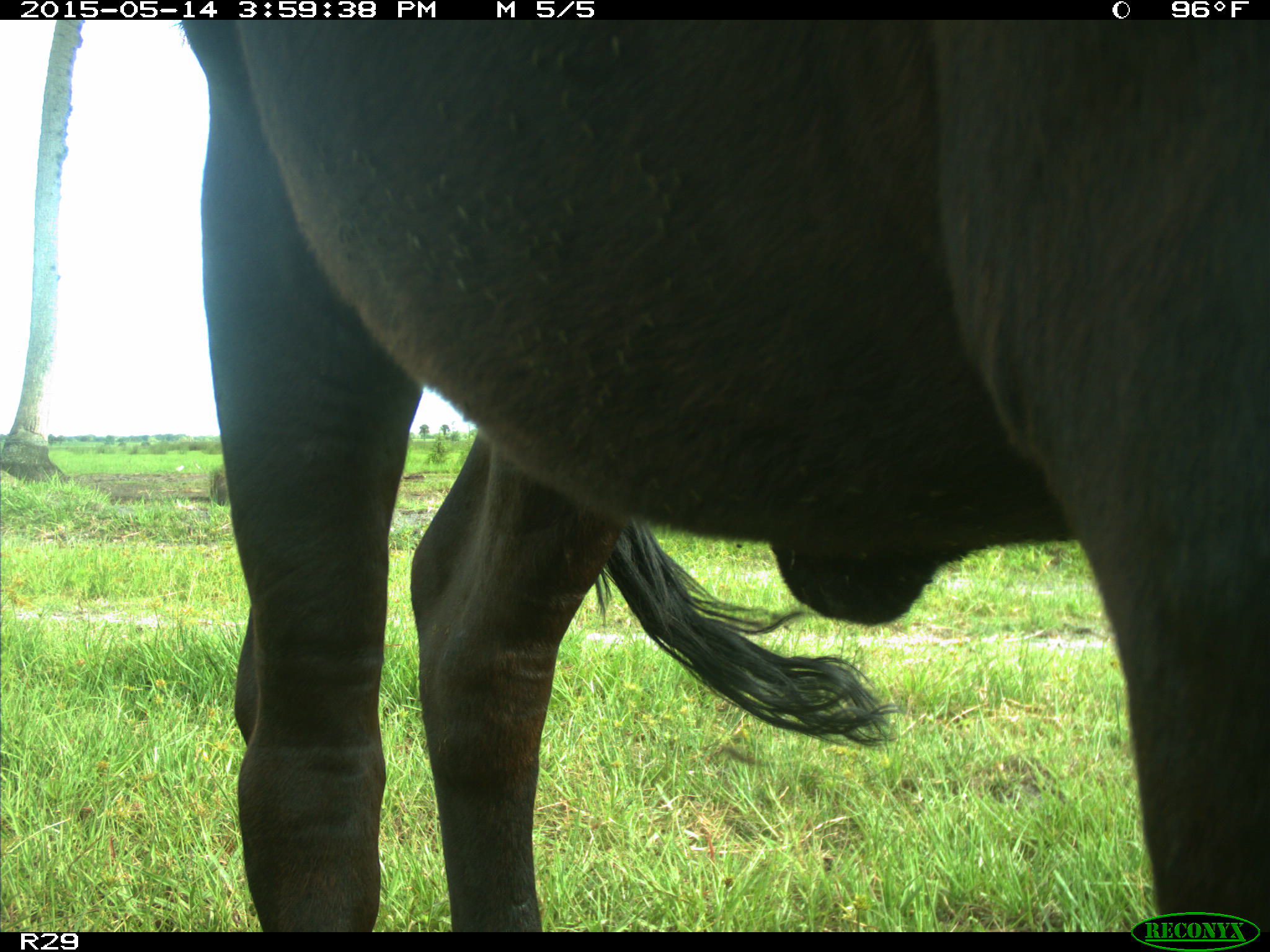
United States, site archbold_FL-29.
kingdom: Animalia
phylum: Chordata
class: Mammalia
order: Artiodactyla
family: Bovidae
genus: Bos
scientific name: Bos taurus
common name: domestic cow